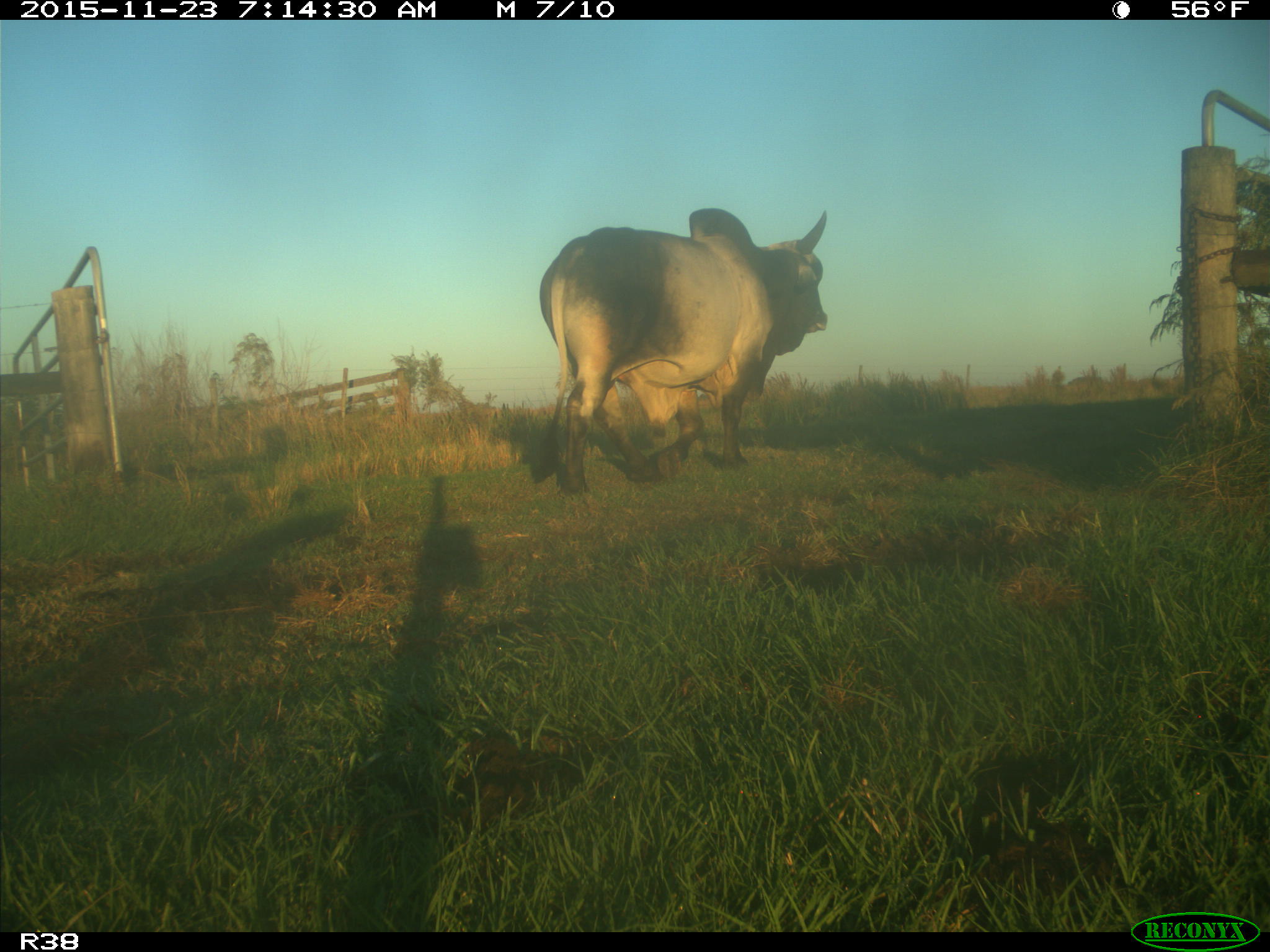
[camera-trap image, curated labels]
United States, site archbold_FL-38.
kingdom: Animalia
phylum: Chordata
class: Mammalia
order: Artiodactyla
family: Bovidae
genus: Bos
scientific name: Bos taurus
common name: domestic cow